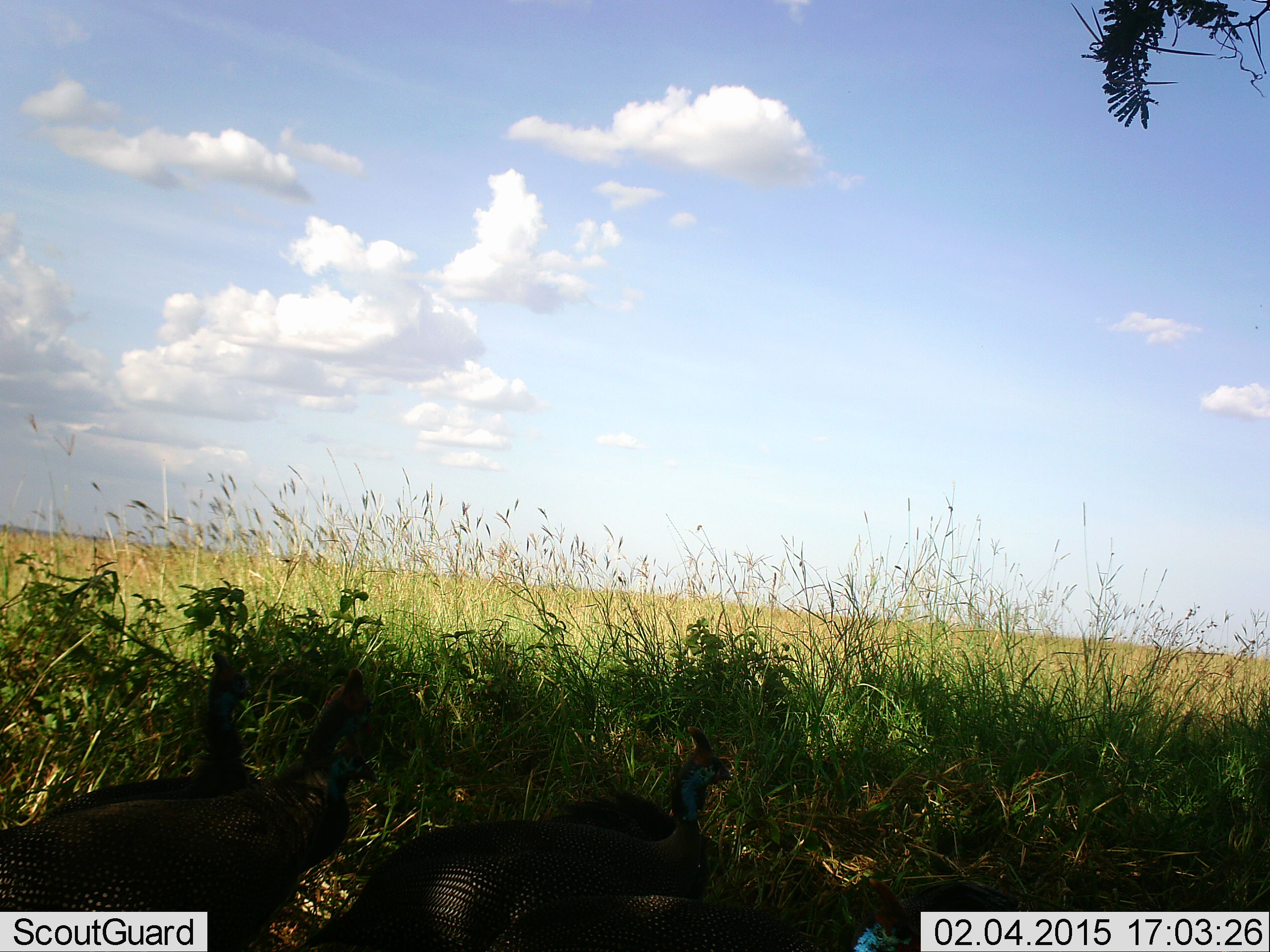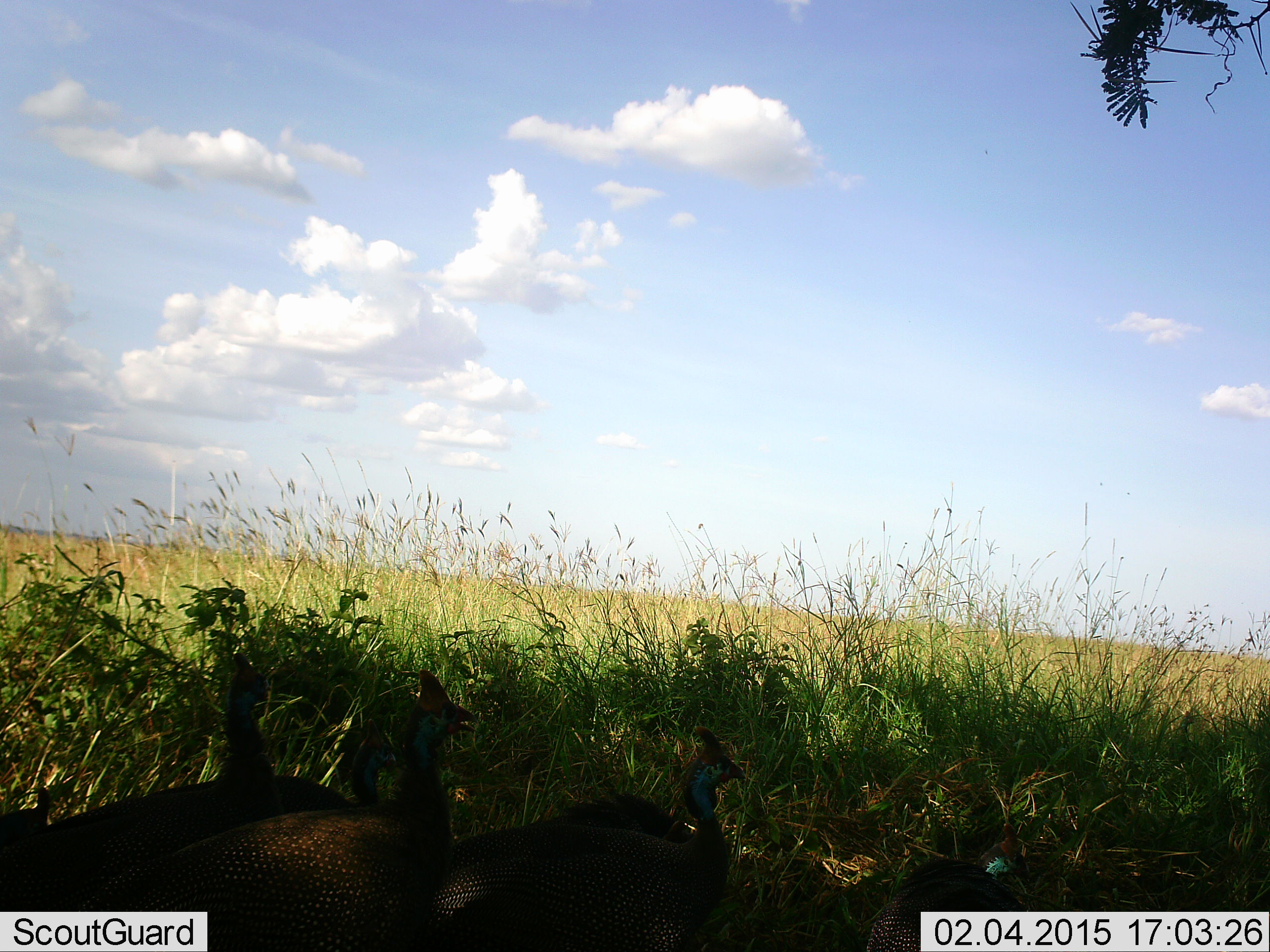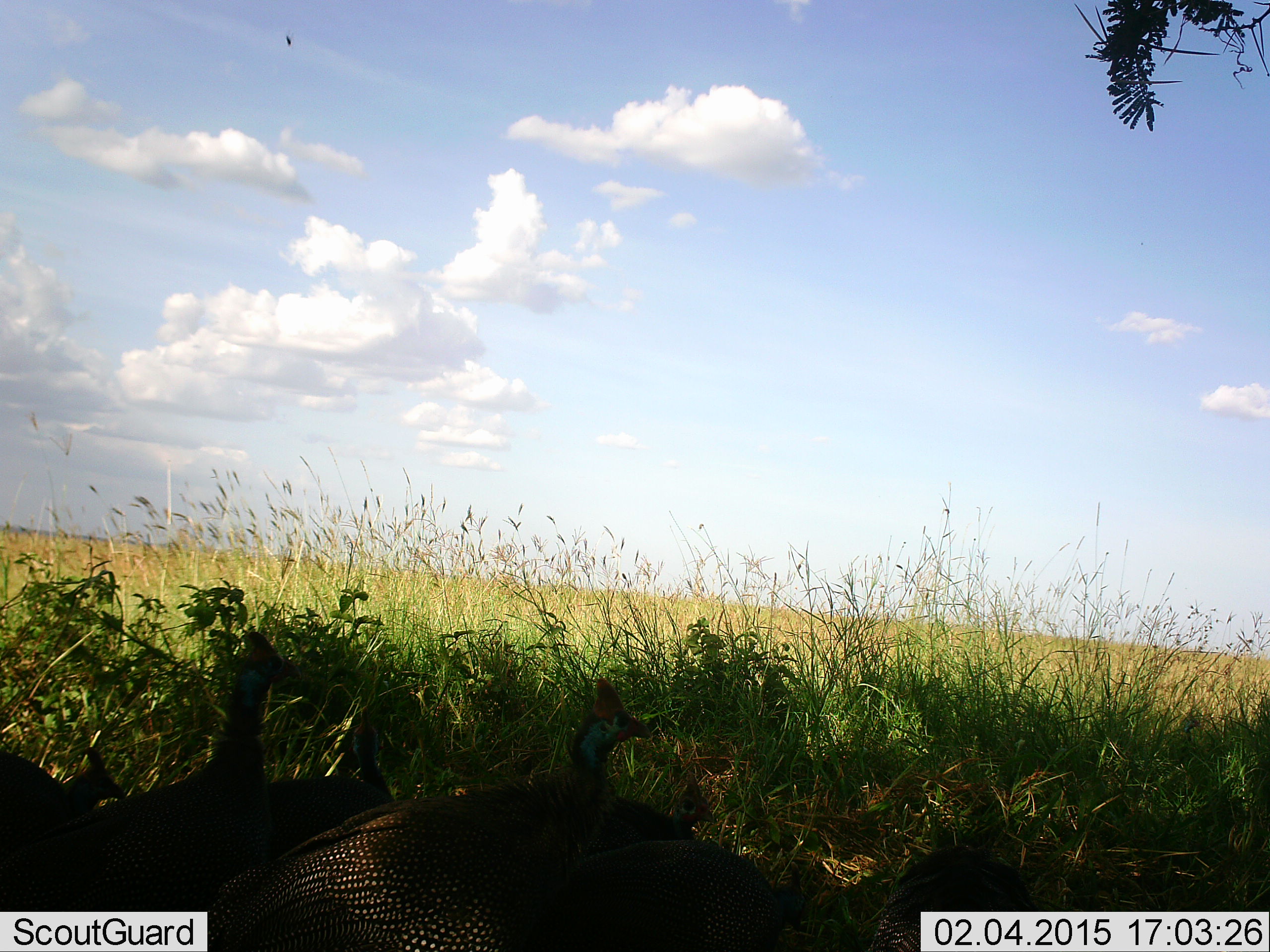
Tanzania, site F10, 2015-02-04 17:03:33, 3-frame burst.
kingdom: Animalia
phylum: Chordata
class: Aves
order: Galliformes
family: Numididae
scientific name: Numididae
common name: guinea fowl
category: guineafowl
Guineafowl (guinea fowl) (Numididae), count 5. Behavior (volunteer vote fractions): standing 55%, resting 0%, moving 82%, interacting 0%. Young present (vote fraction): 9%. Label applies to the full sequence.